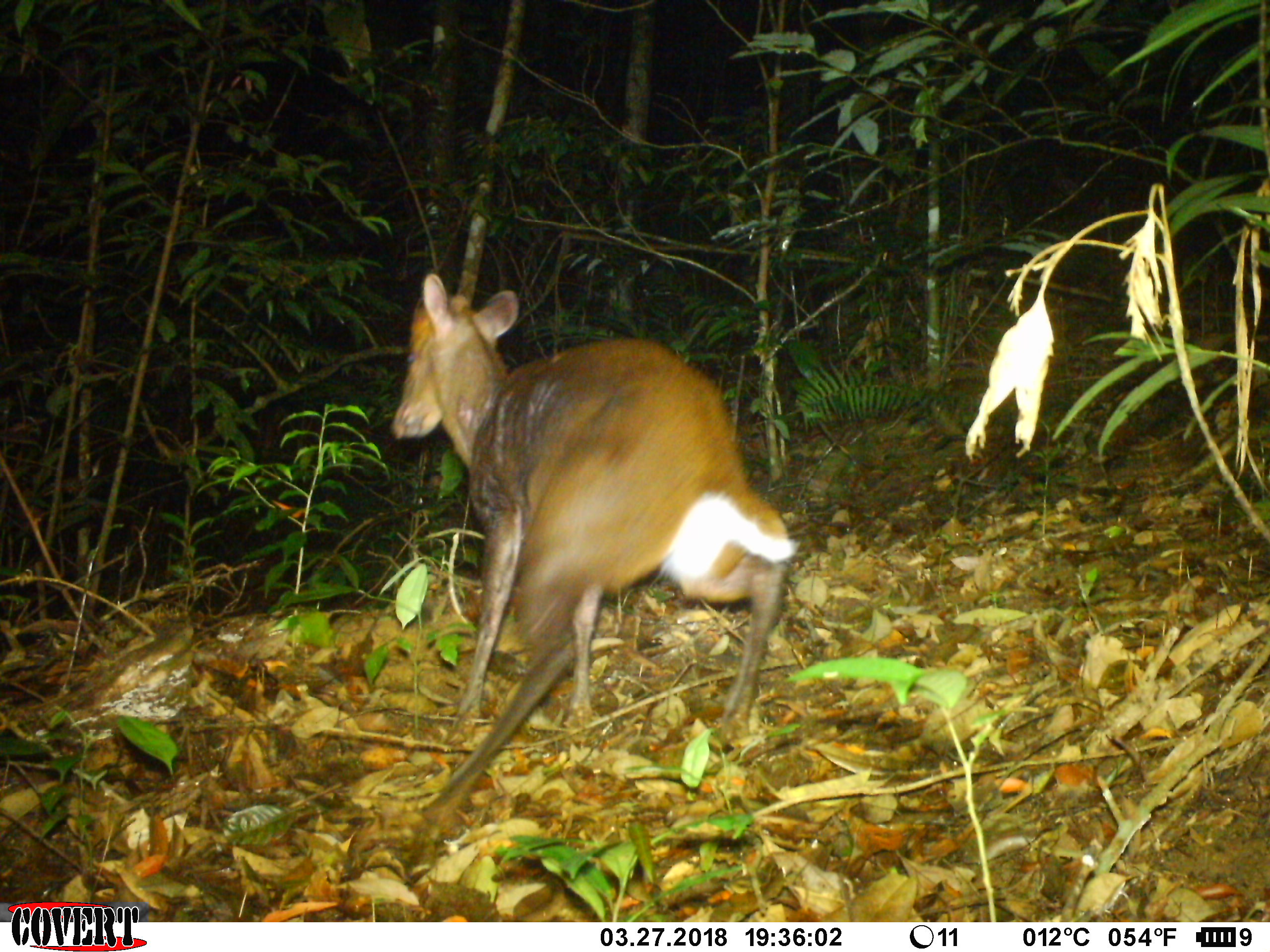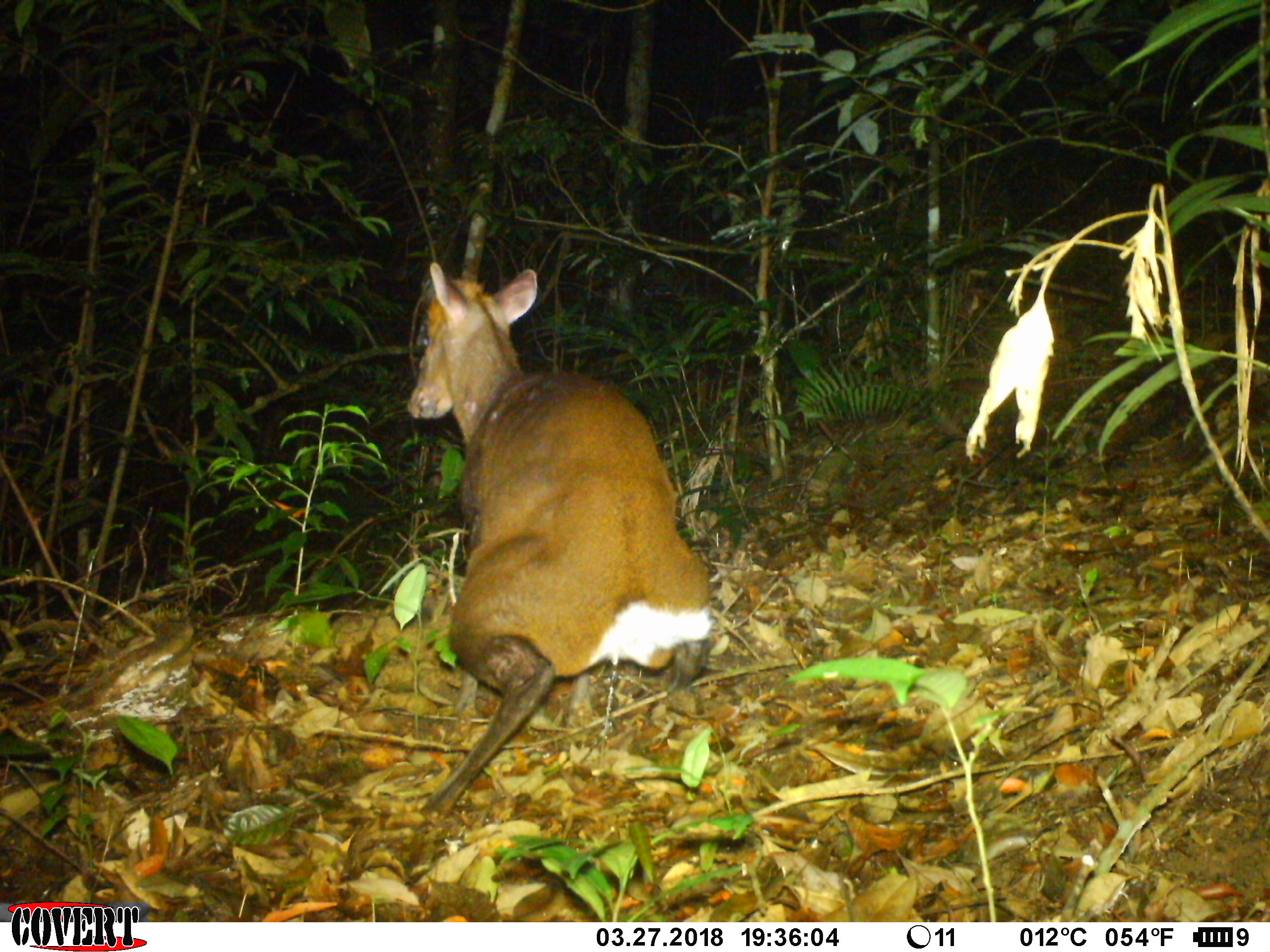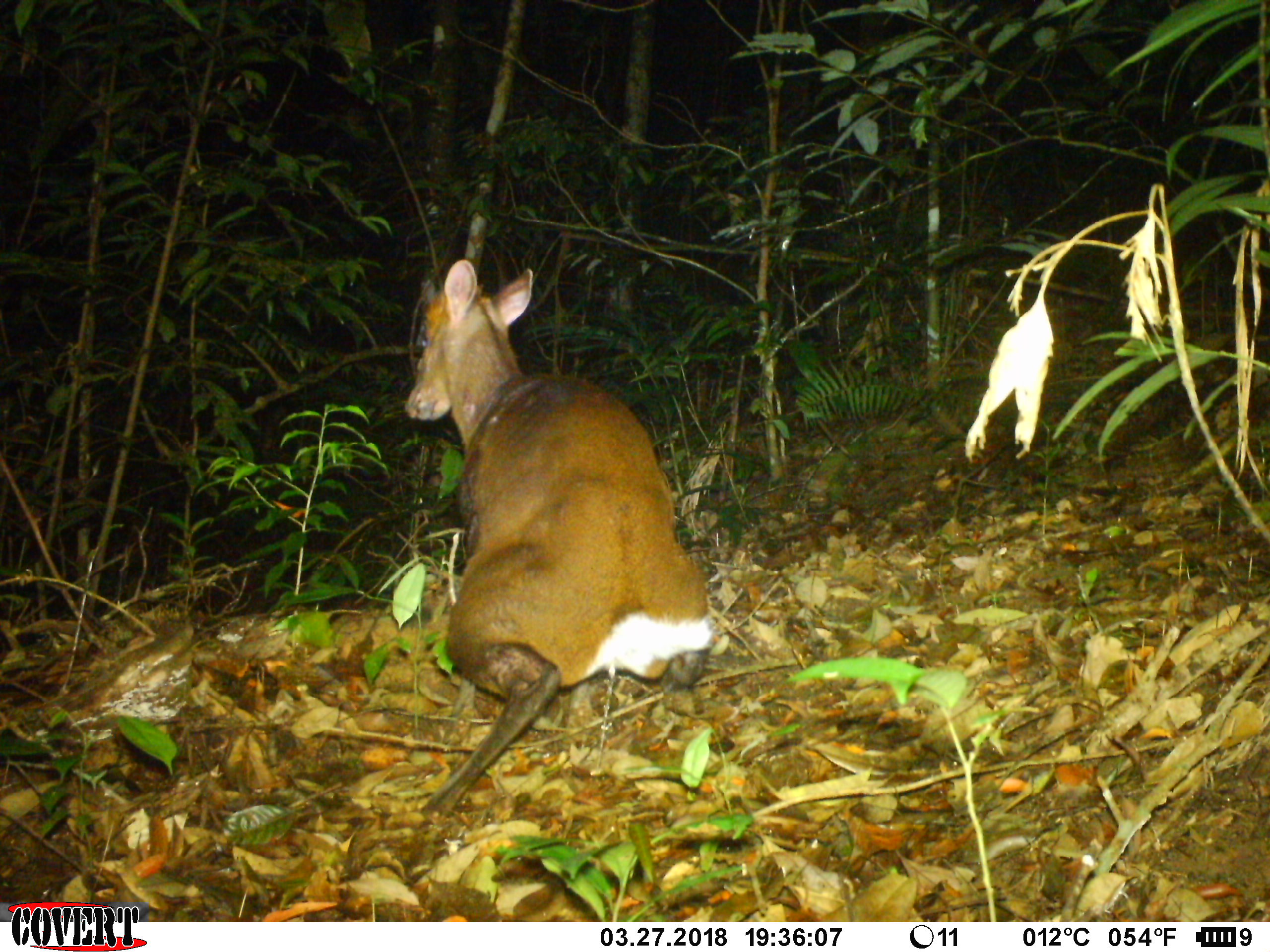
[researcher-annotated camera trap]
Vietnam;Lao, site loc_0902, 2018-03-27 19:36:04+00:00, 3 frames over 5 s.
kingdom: Animalia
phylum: Chordata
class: Mammalia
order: Artiodactyla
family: Cervidae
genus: Muntiacus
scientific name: Muntiacus rooseveltorum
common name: roosevelt's muntjac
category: roosevelts muntjac group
Roosevelts muntjac group (roosevelt's muntjac) (Muntiacus rooseveltorum). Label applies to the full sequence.